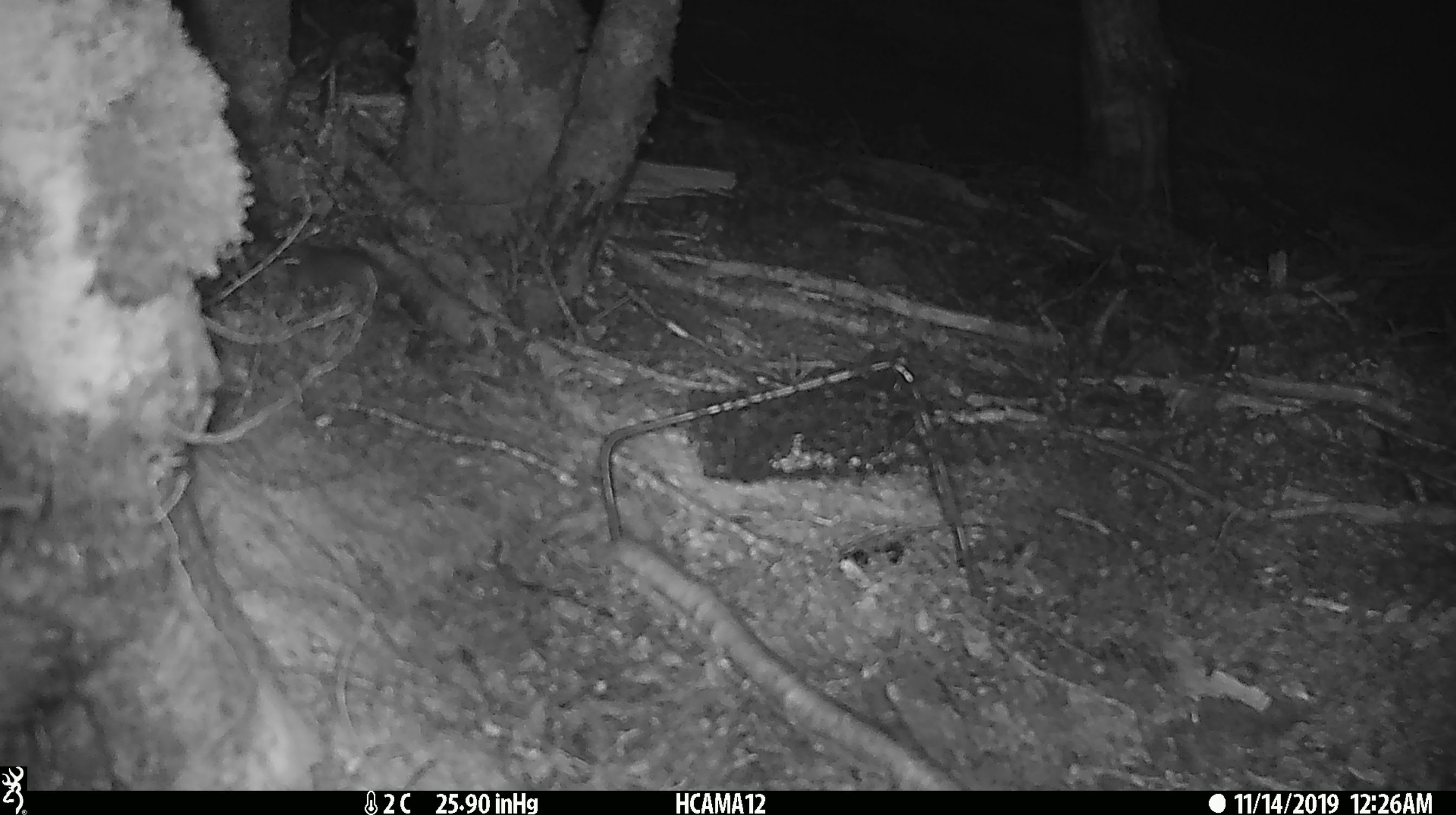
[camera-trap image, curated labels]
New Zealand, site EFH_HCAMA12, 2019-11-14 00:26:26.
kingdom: Animalia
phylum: Chordata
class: Mammalia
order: Rodentia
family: Muridae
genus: Mus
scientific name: Mus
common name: mouse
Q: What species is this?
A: Mouse (Mus).